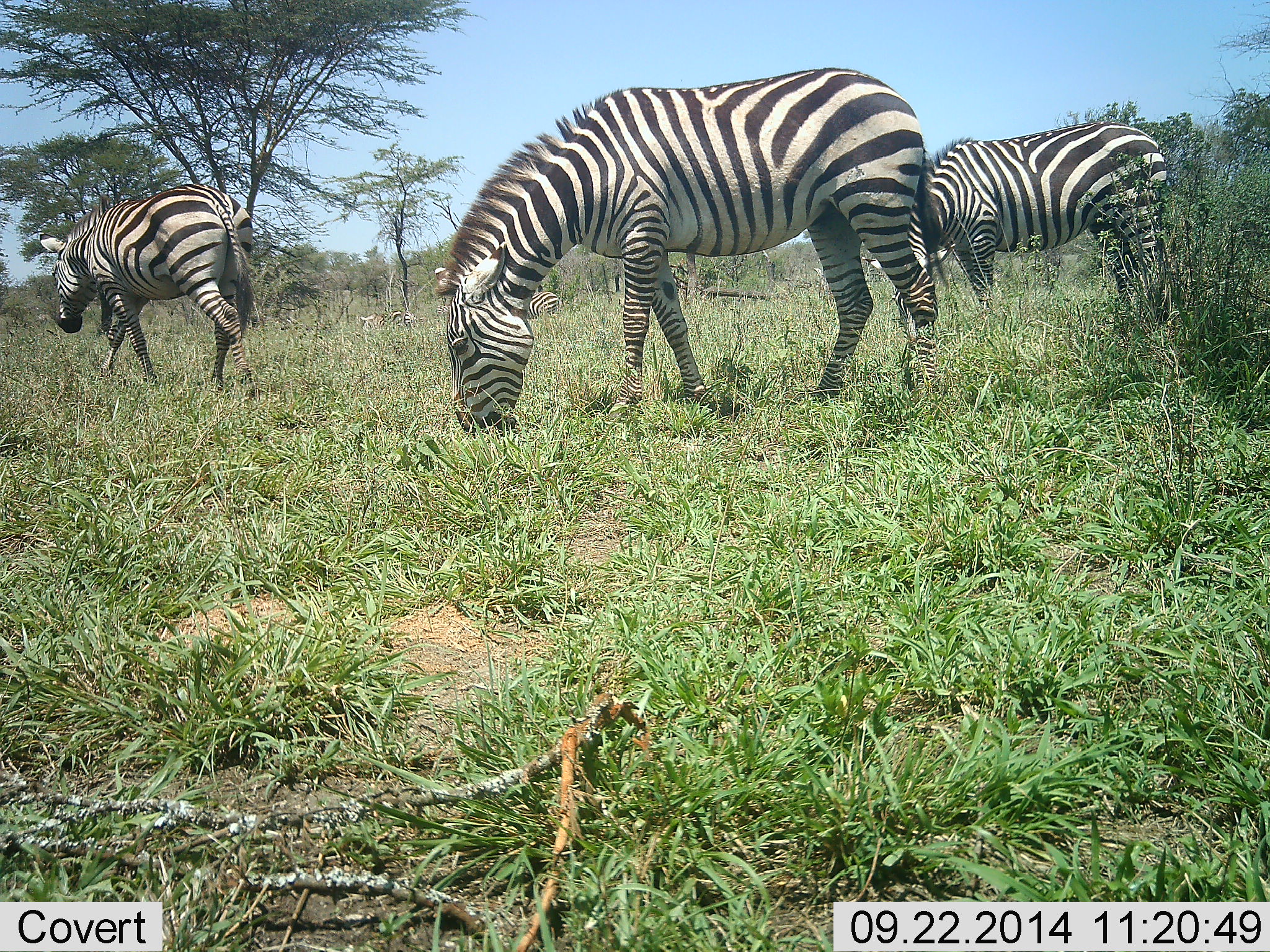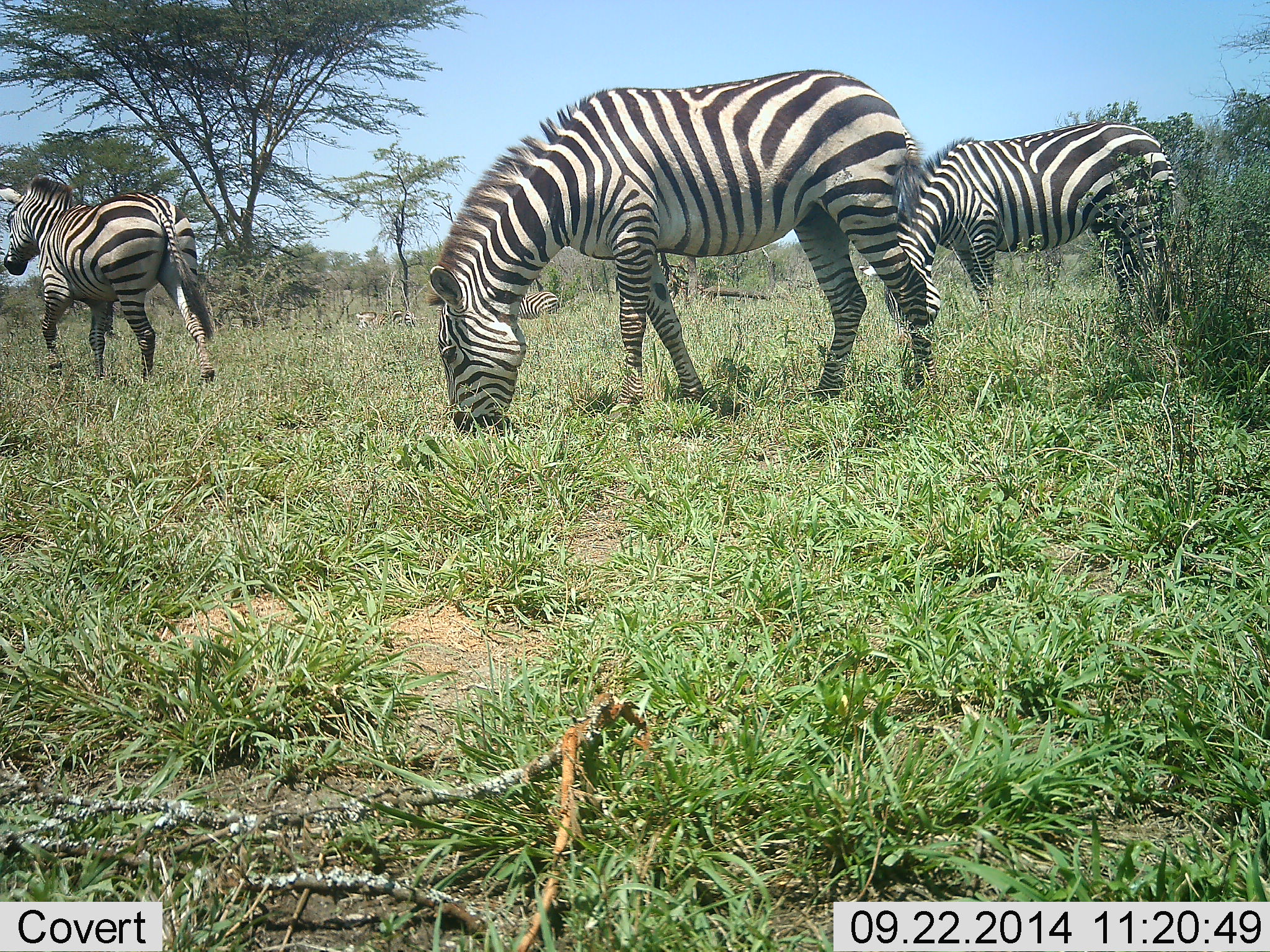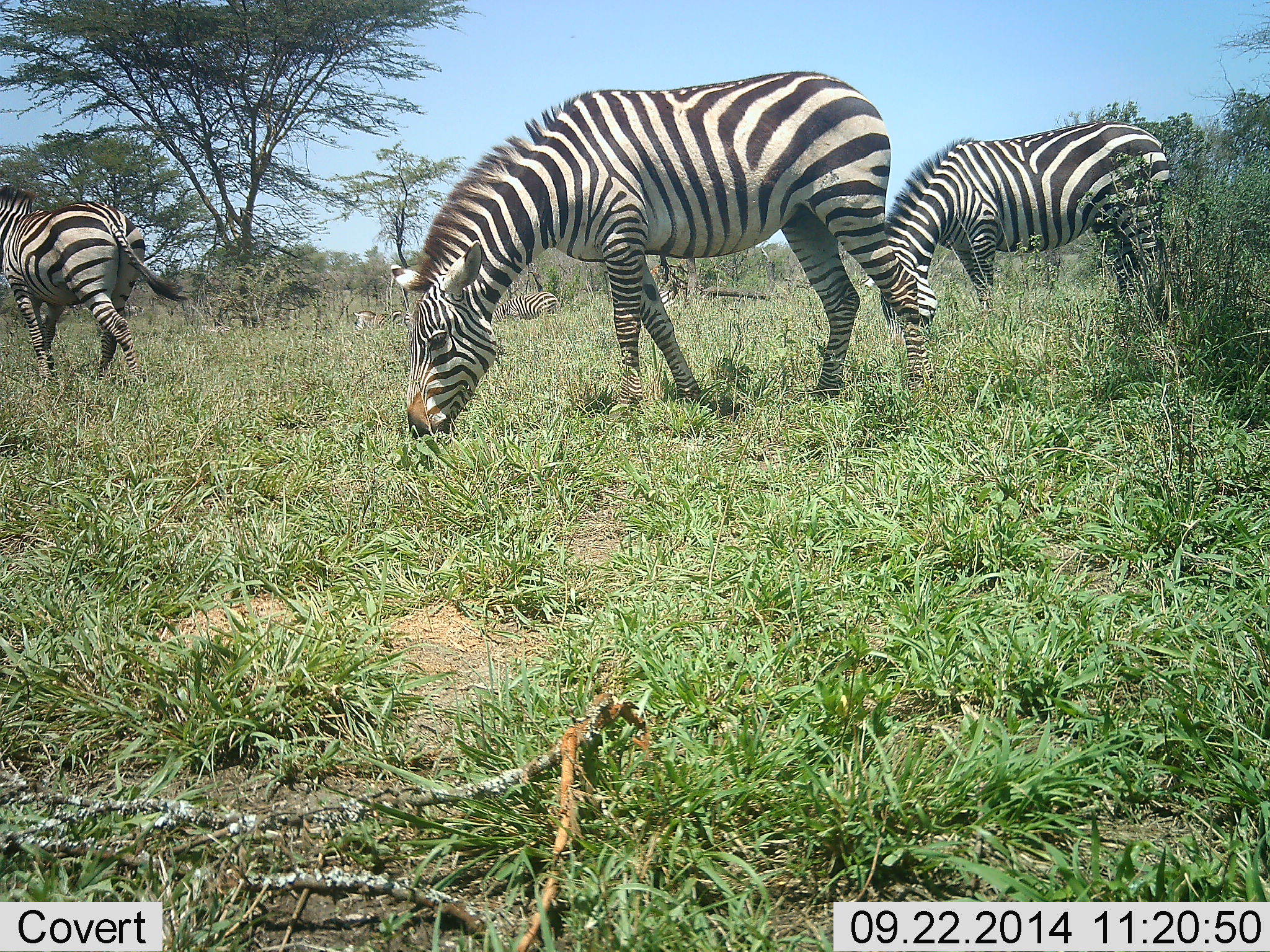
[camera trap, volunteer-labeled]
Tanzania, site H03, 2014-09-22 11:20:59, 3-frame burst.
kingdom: Animalia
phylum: Chordata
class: Mammalia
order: Perissodactyla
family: Equidae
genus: Equus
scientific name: Equus quagga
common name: plains zebra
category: zebra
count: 3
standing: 40%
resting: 10%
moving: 40%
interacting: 0%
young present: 0%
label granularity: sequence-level